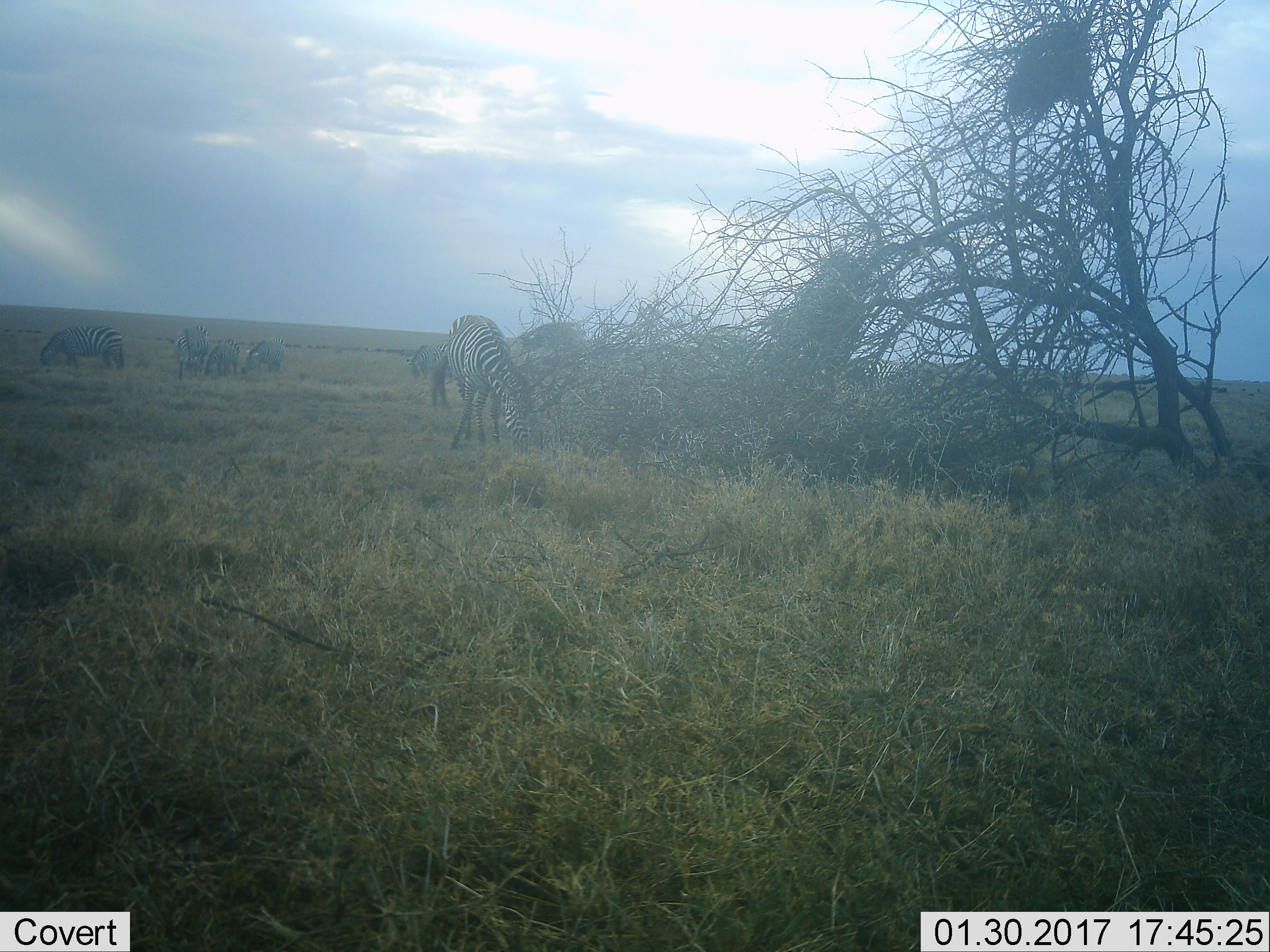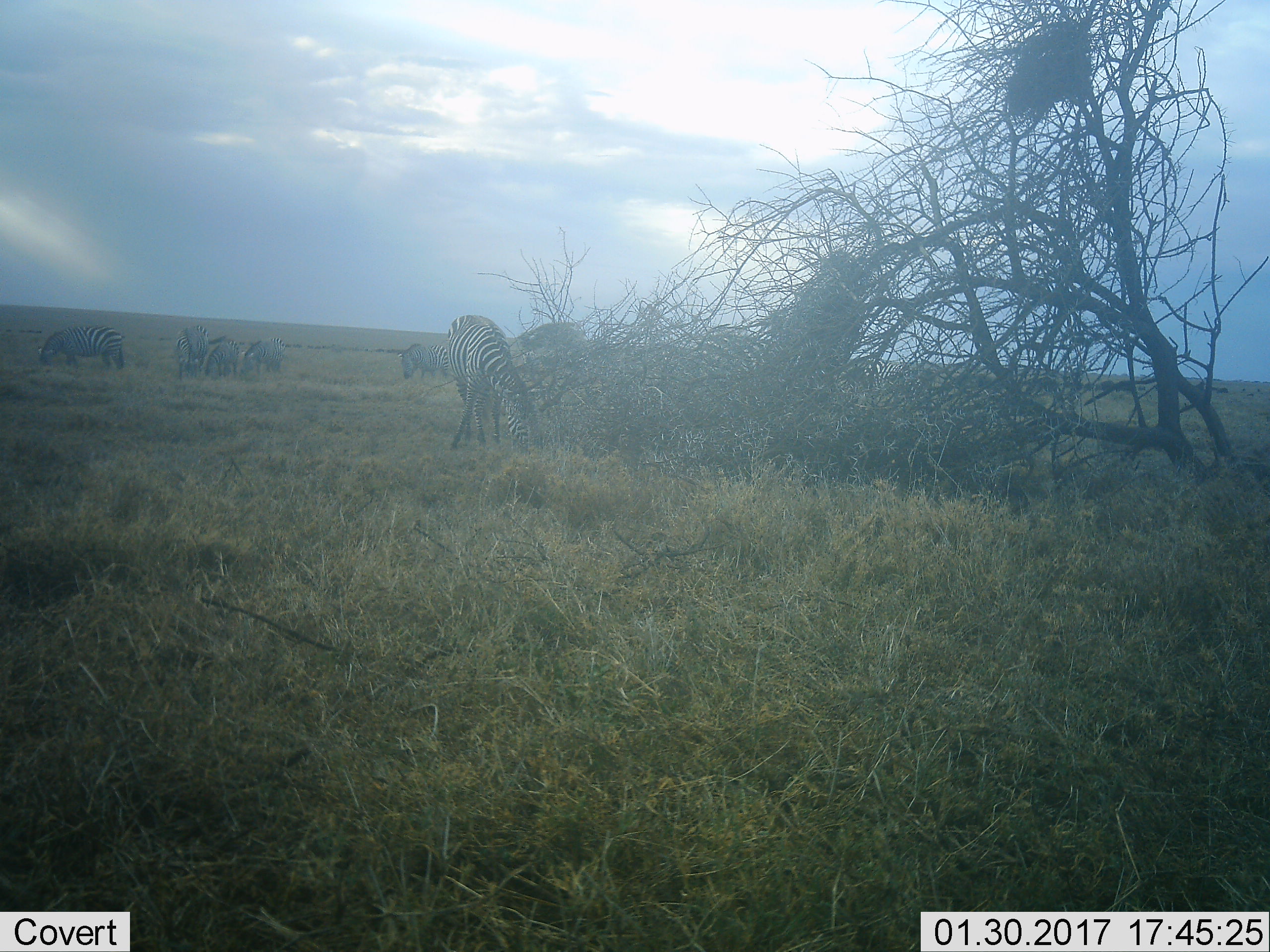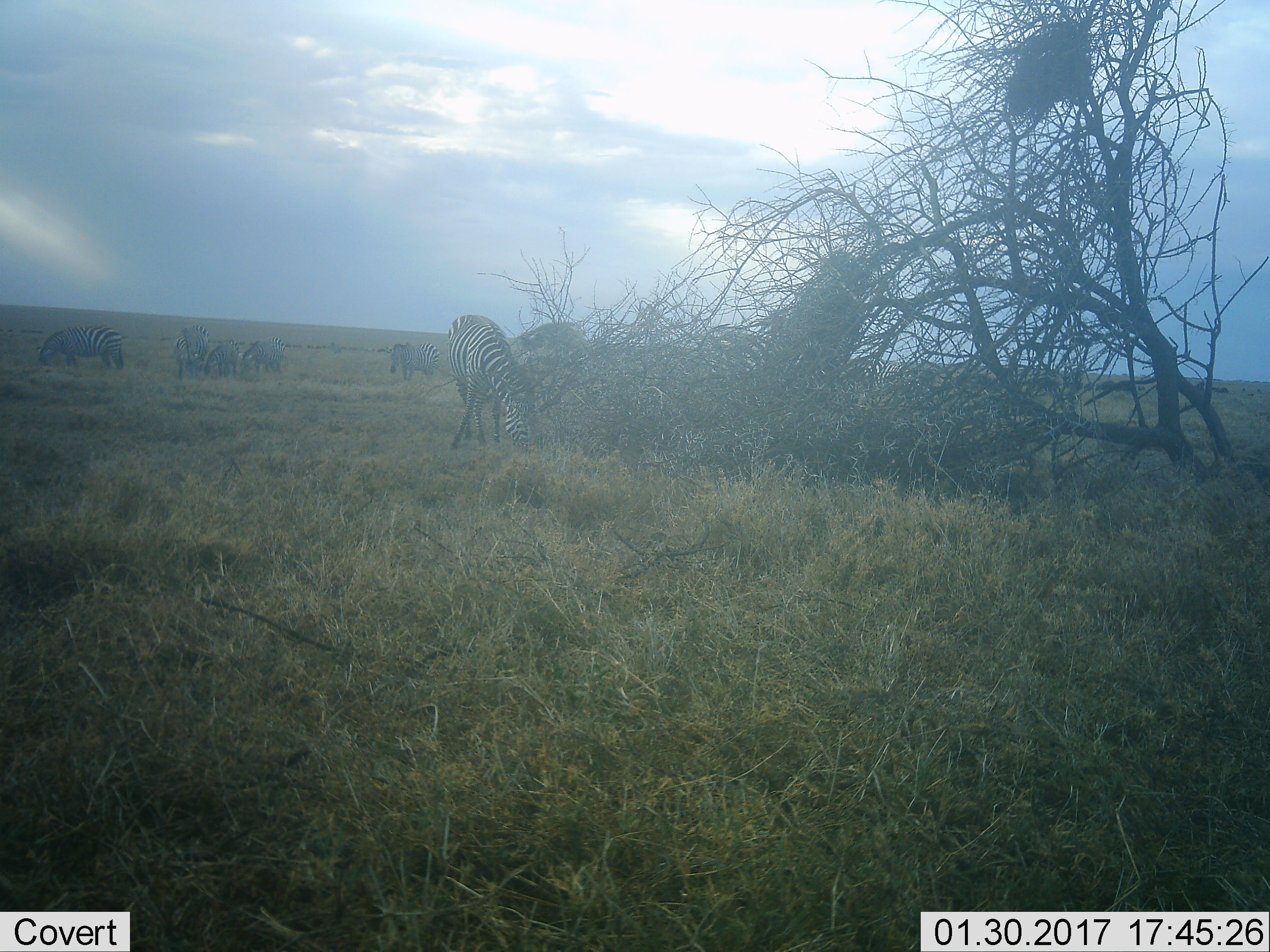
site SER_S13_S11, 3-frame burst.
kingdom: Animalia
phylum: Chordata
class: Mammalia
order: Perissodactyla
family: Equidae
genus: Equus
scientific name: Equus quagga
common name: plains zebra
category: zebraplains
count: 8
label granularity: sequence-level